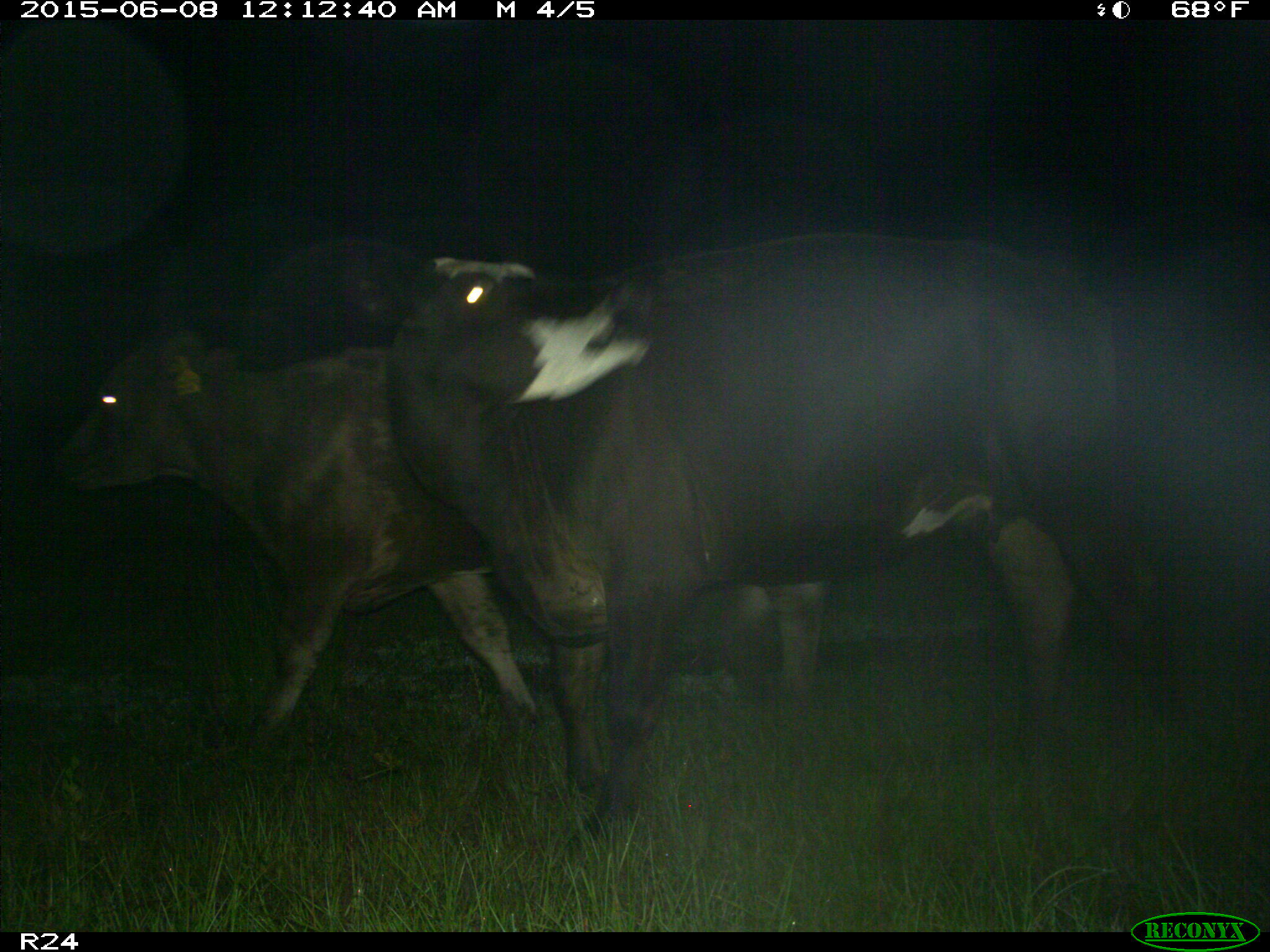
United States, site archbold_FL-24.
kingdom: Animalia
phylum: Chordata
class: Mammalia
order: Artiodactyla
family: Cervidae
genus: Odocoileus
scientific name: Odocoileus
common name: deer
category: unidentified deer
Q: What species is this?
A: Unidentified deer (deer) (Odocoileus).